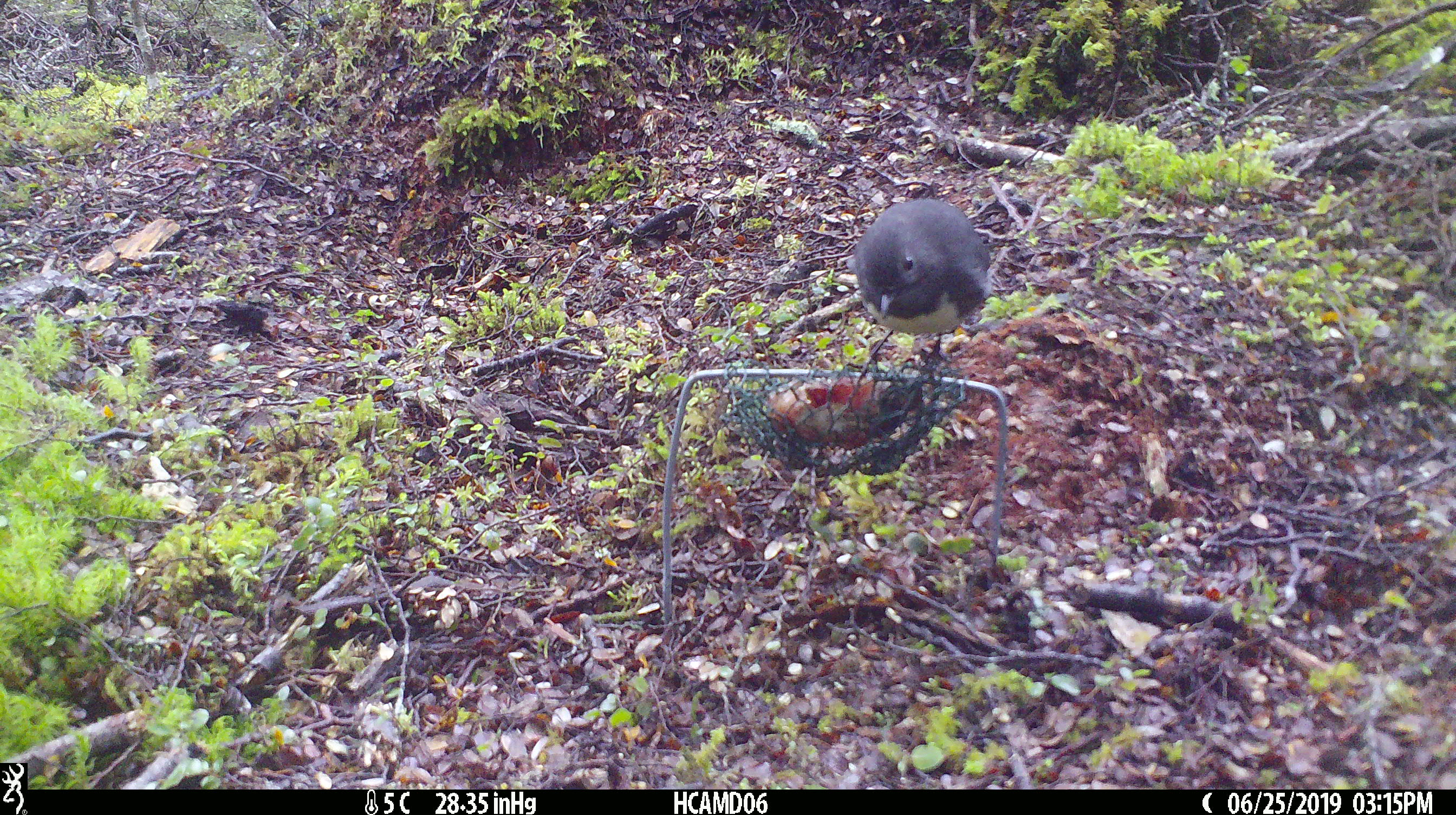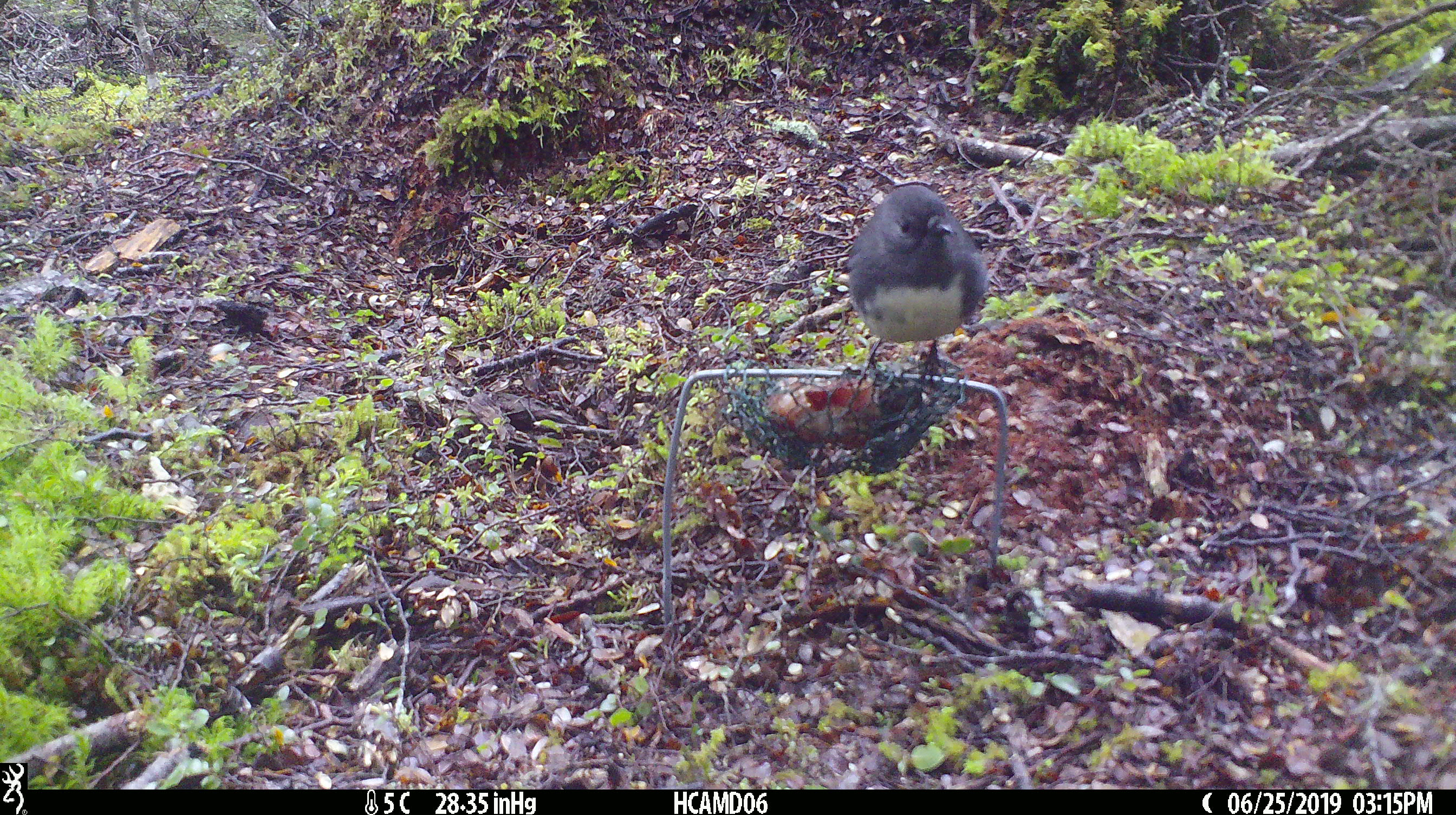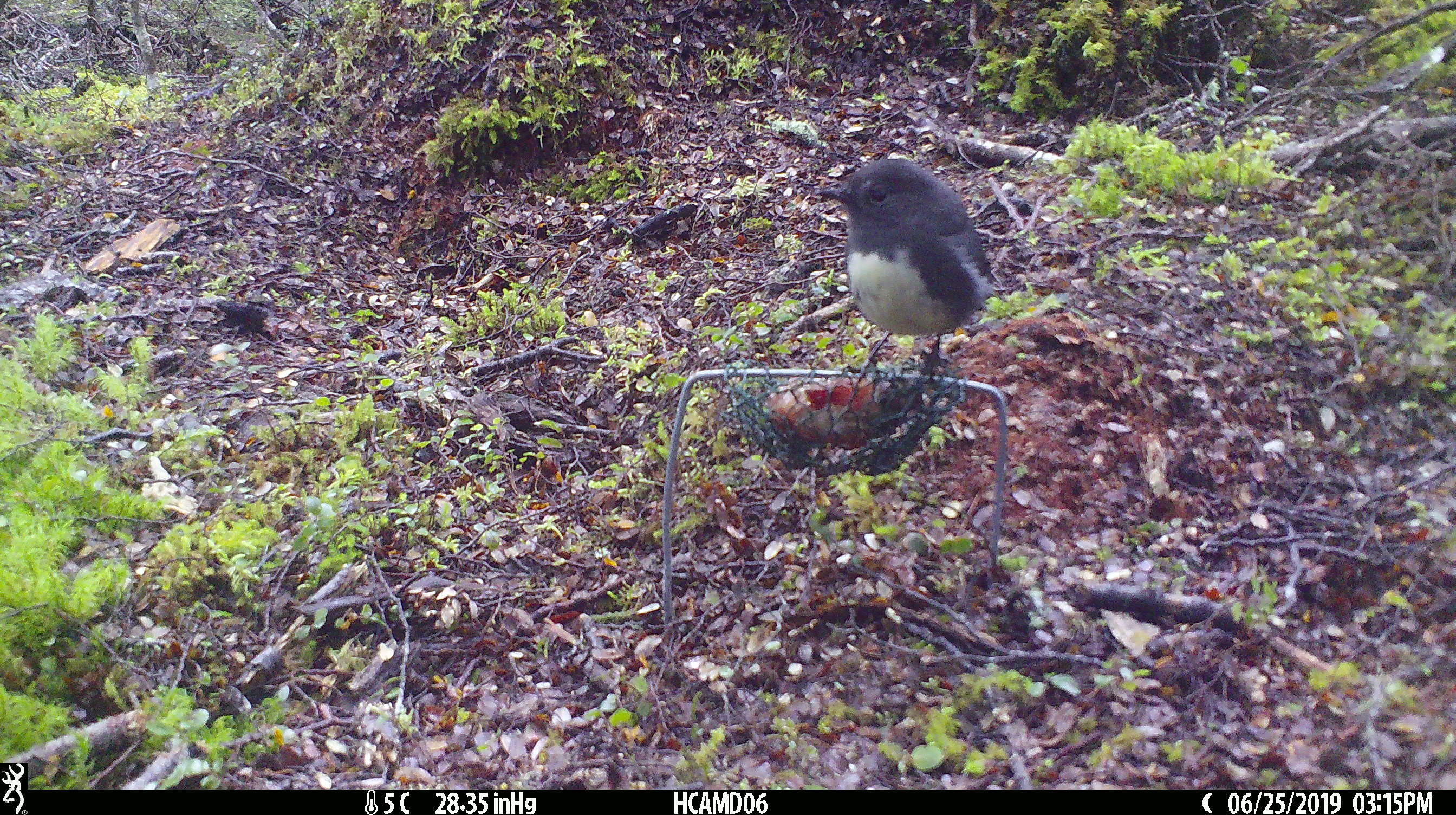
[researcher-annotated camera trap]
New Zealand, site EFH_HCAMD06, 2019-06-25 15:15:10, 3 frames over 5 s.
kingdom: Animalia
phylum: Chordata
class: Aves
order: Passeriformes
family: Petroicidae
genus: Petroica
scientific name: Petroica australis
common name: new zealand robin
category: robin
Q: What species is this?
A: Robin (new zealand robin) (Petroica australis).